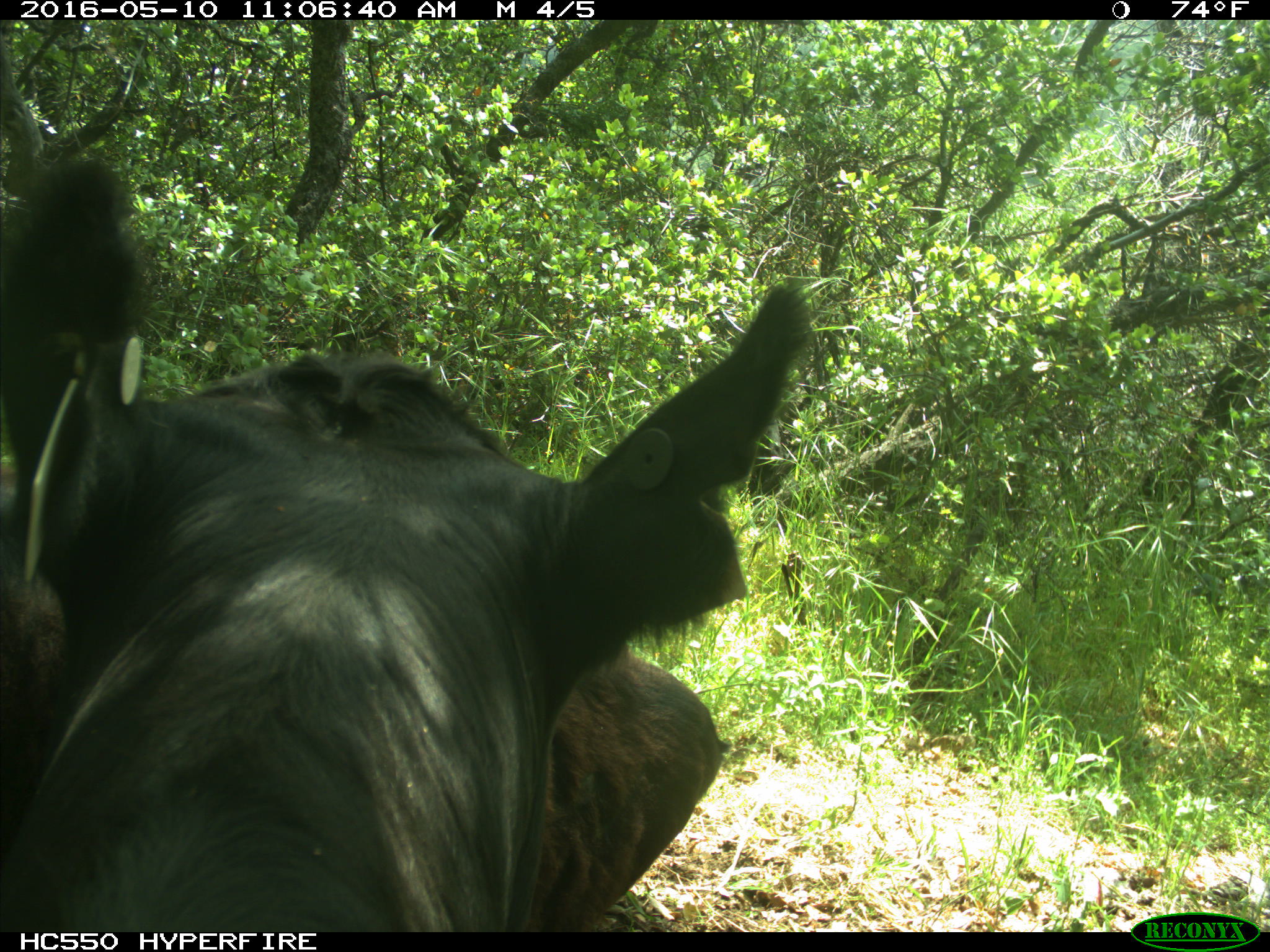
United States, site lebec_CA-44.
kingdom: Animalia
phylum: Chordata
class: Mammalia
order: Artiodactyla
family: Bovidae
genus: Bos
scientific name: Bos taurus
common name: domestic cow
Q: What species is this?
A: Bos taurus (domestic cow).